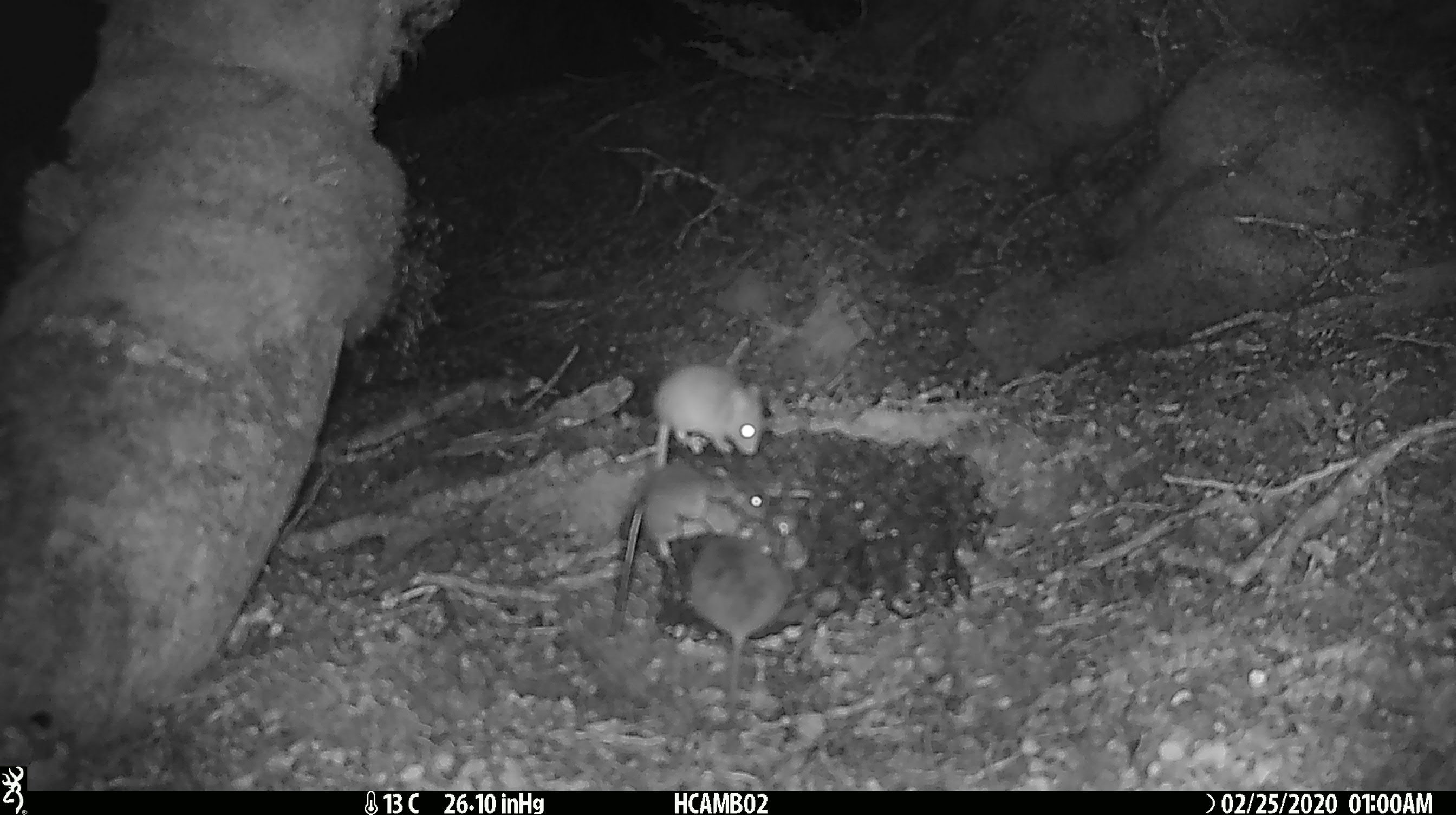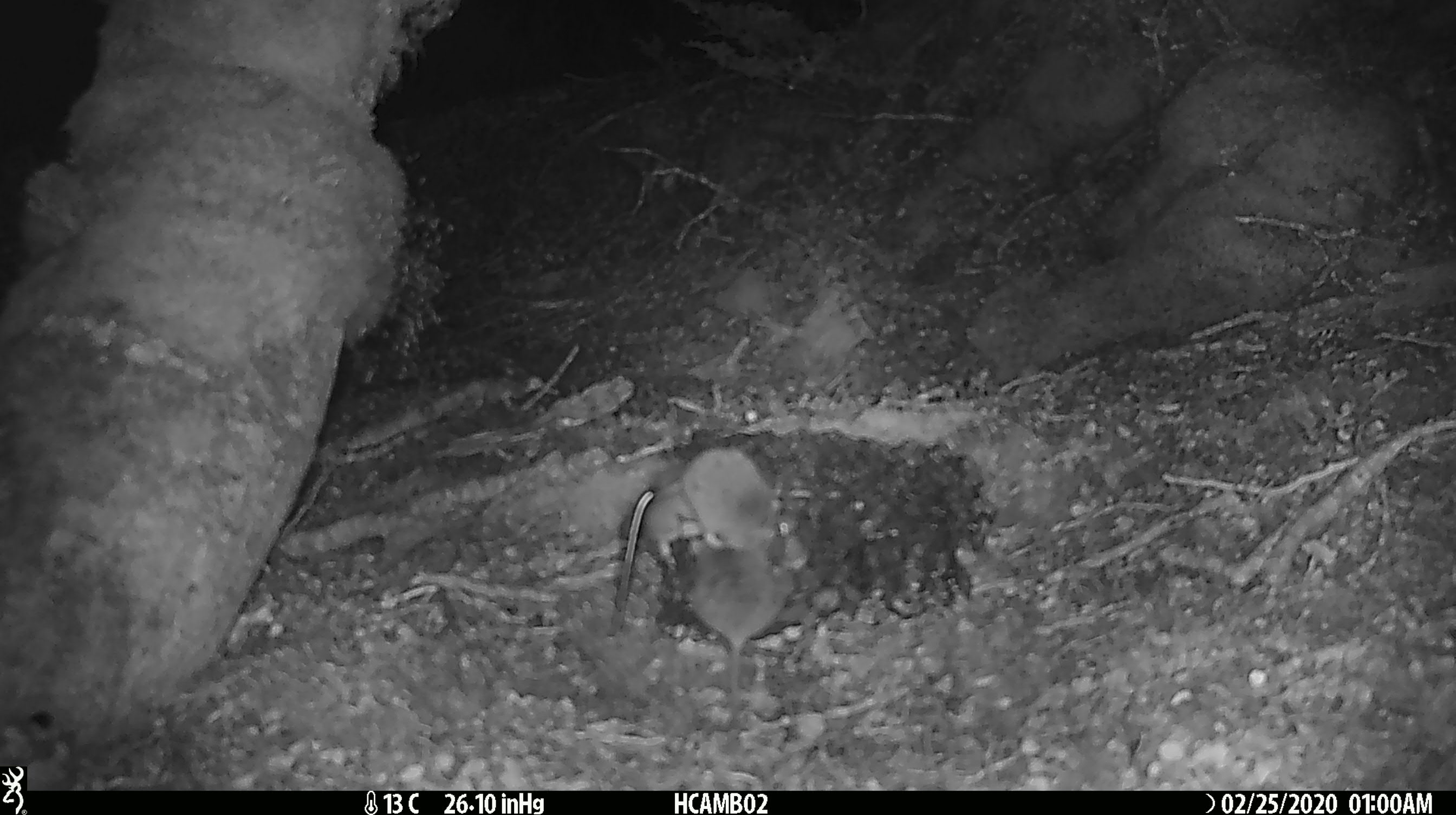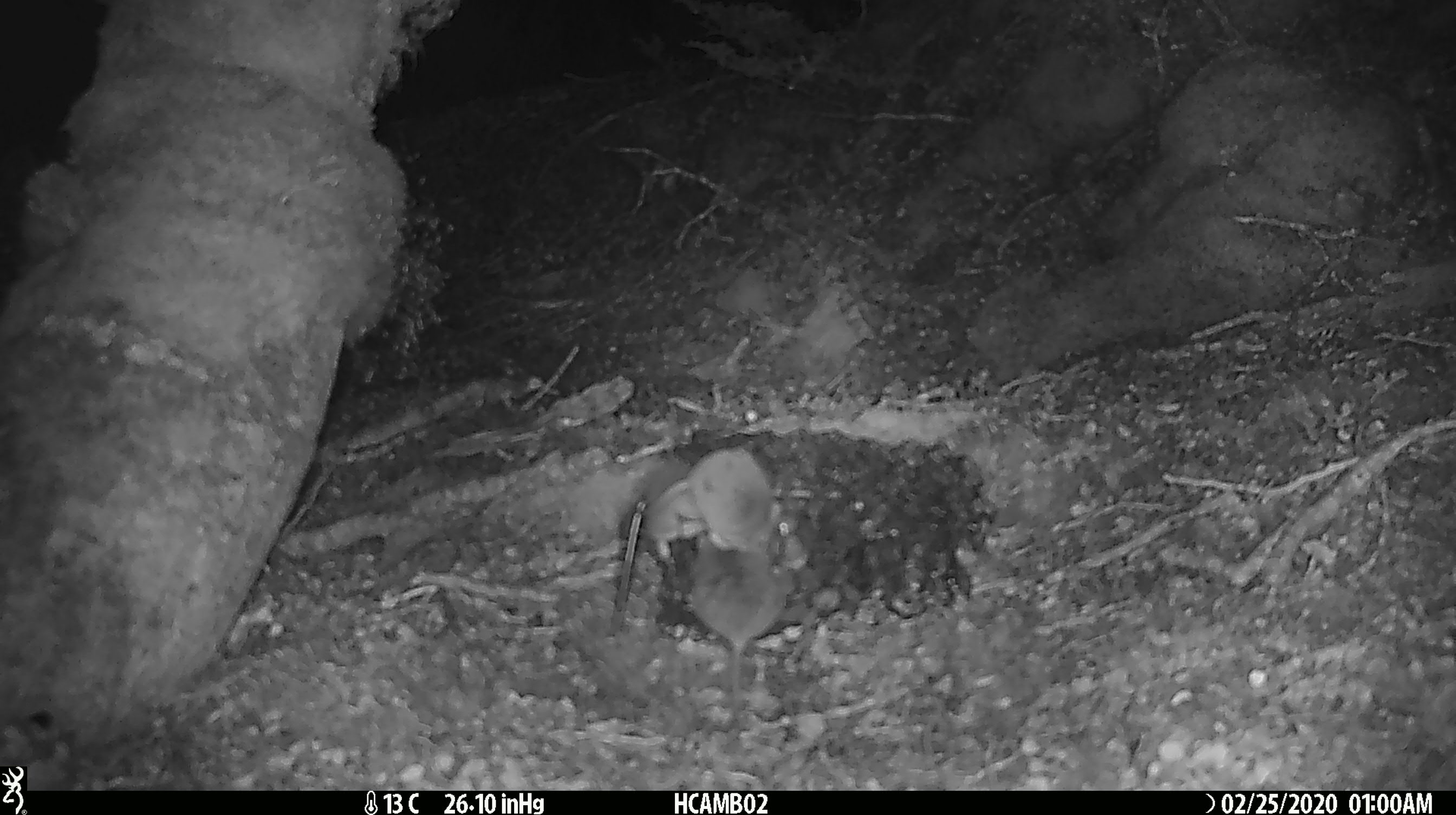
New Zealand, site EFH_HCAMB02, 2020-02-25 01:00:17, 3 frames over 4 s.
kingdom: Animalia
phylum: Chordata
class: Mammalia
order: Rodentia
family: Muridae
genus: Mus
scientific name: Mus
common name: mouse